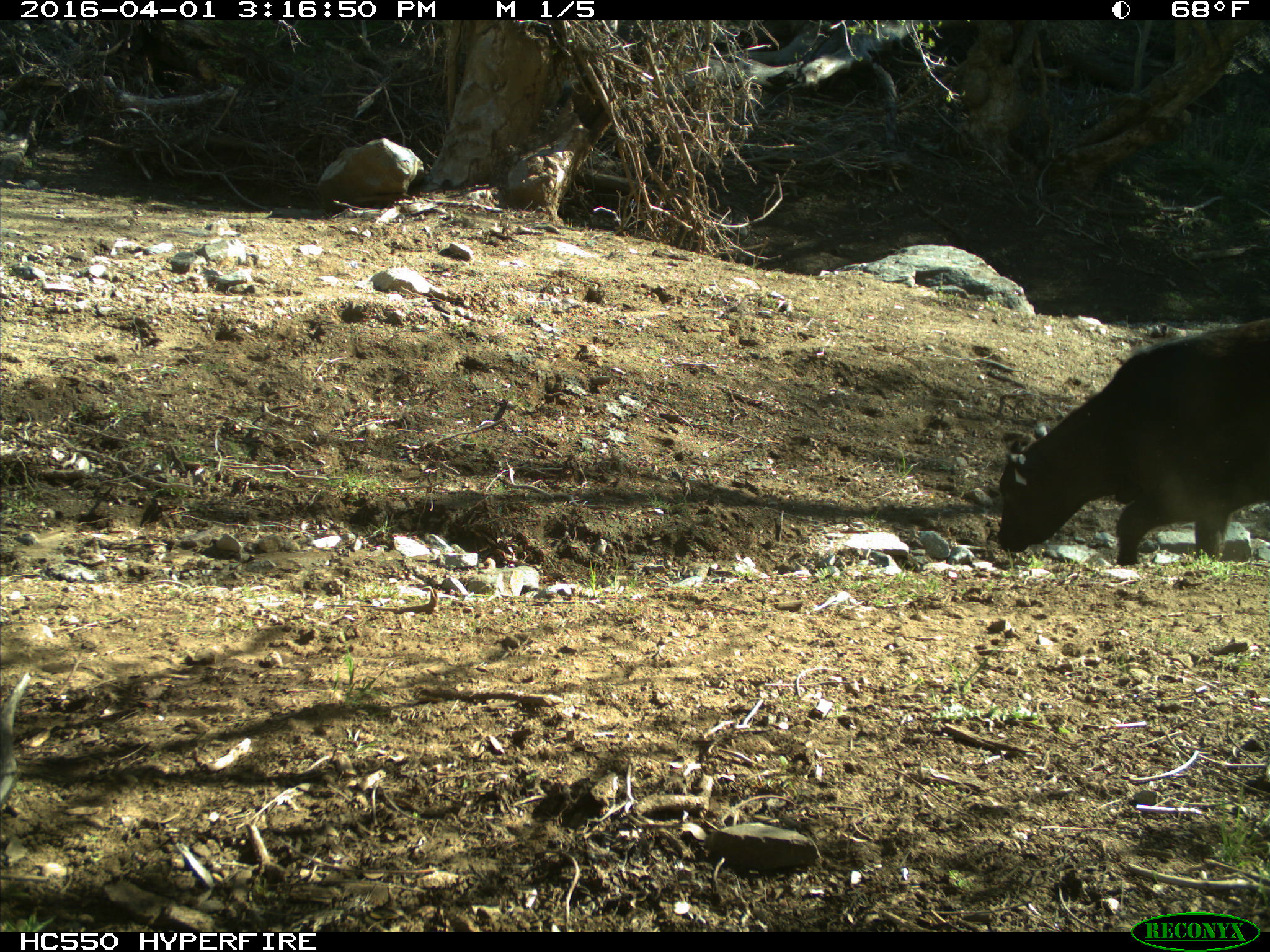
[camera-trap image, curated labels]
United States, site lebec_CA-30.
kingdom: Animalia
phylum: Chordata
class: Mammalia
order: Artiodactyla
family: Bovidae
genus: Bos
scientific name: Bos taurus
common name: domestic cow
Bos taurus (domestic cow).